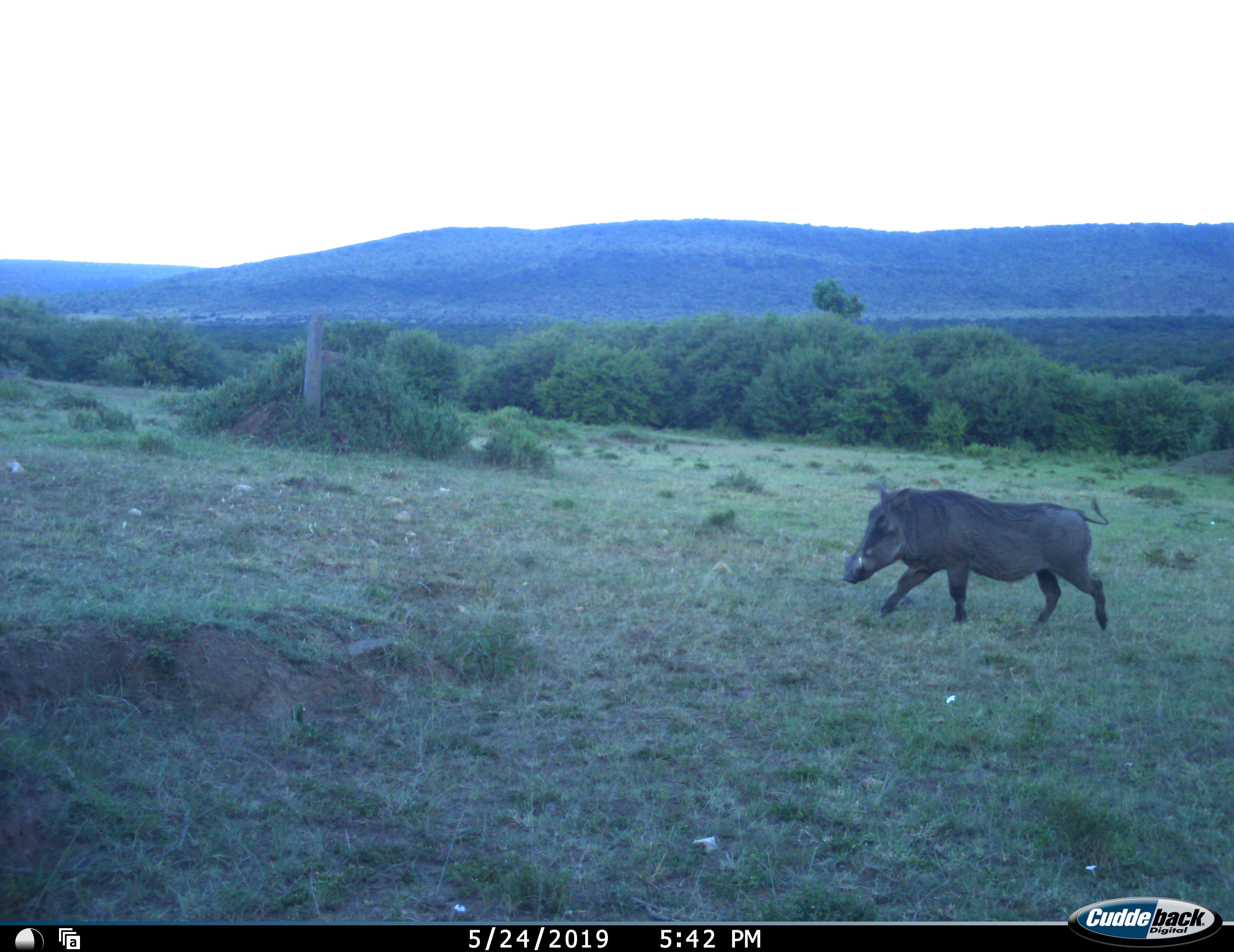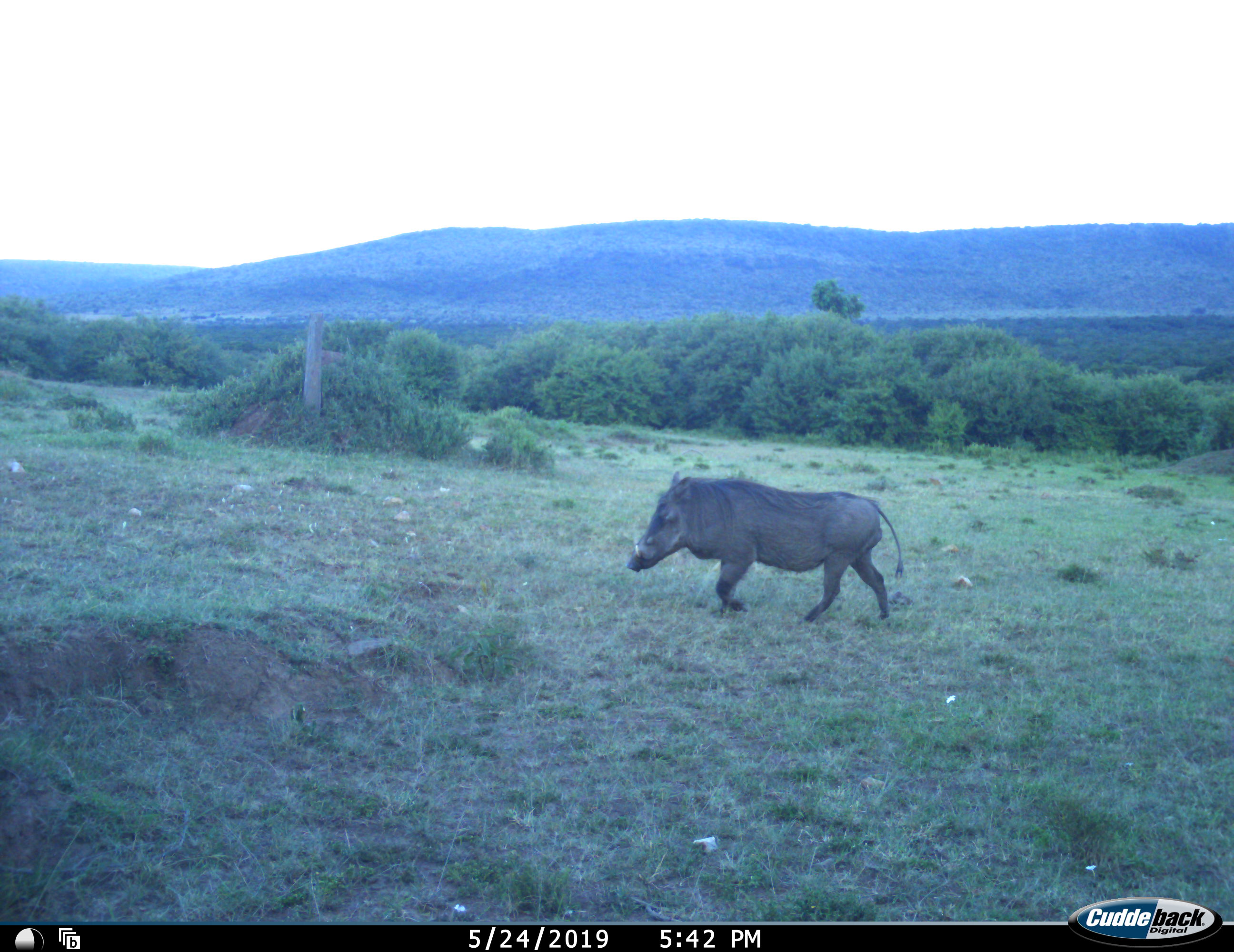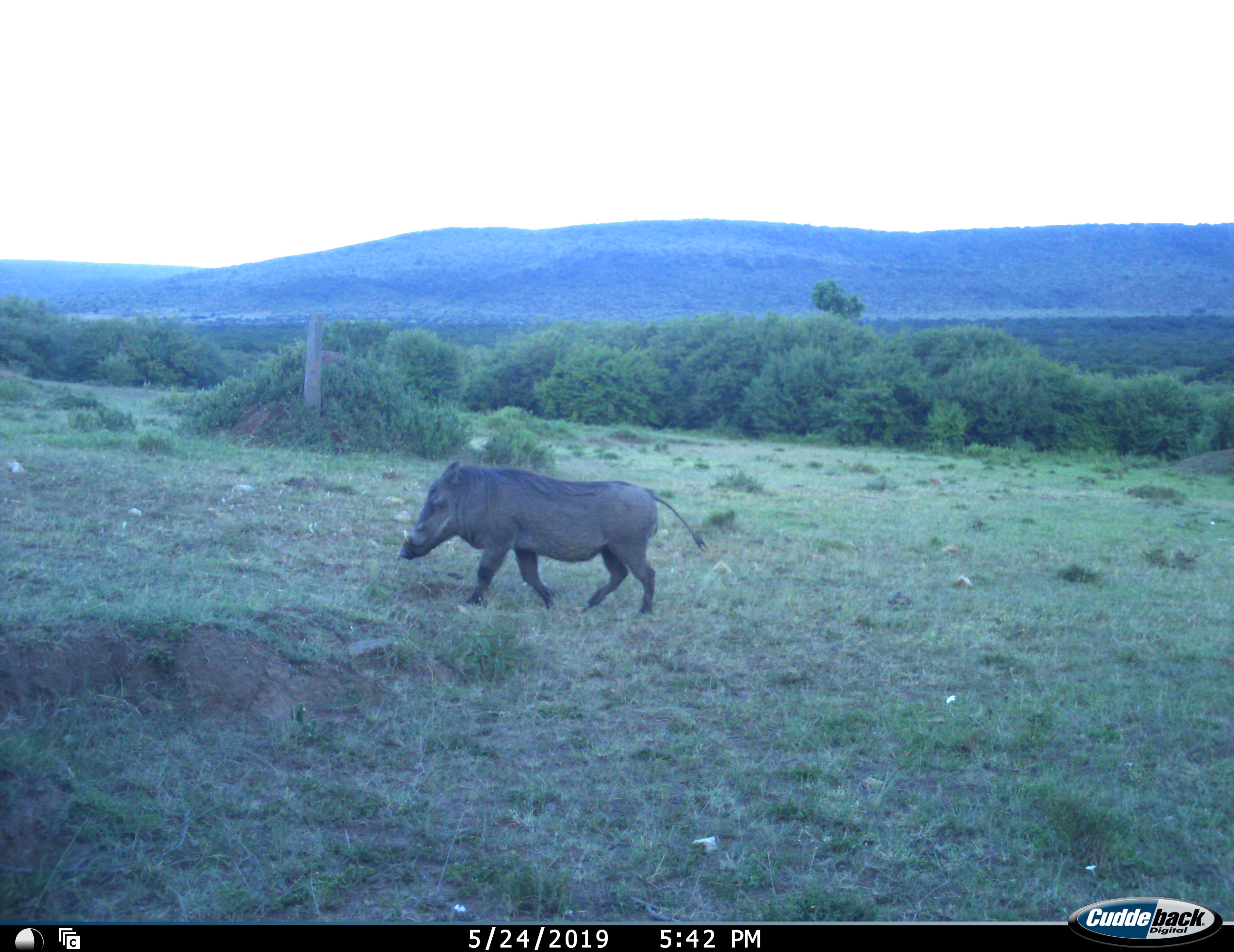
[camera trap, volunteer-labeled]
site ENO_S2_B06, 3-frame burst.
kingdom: Animalia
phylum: Chordata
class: Mammalia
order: Artiodactyla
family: Suidae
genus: Phacochoerus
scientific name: Phacochoerus africanus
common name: warthog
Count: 1.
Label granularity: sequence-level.